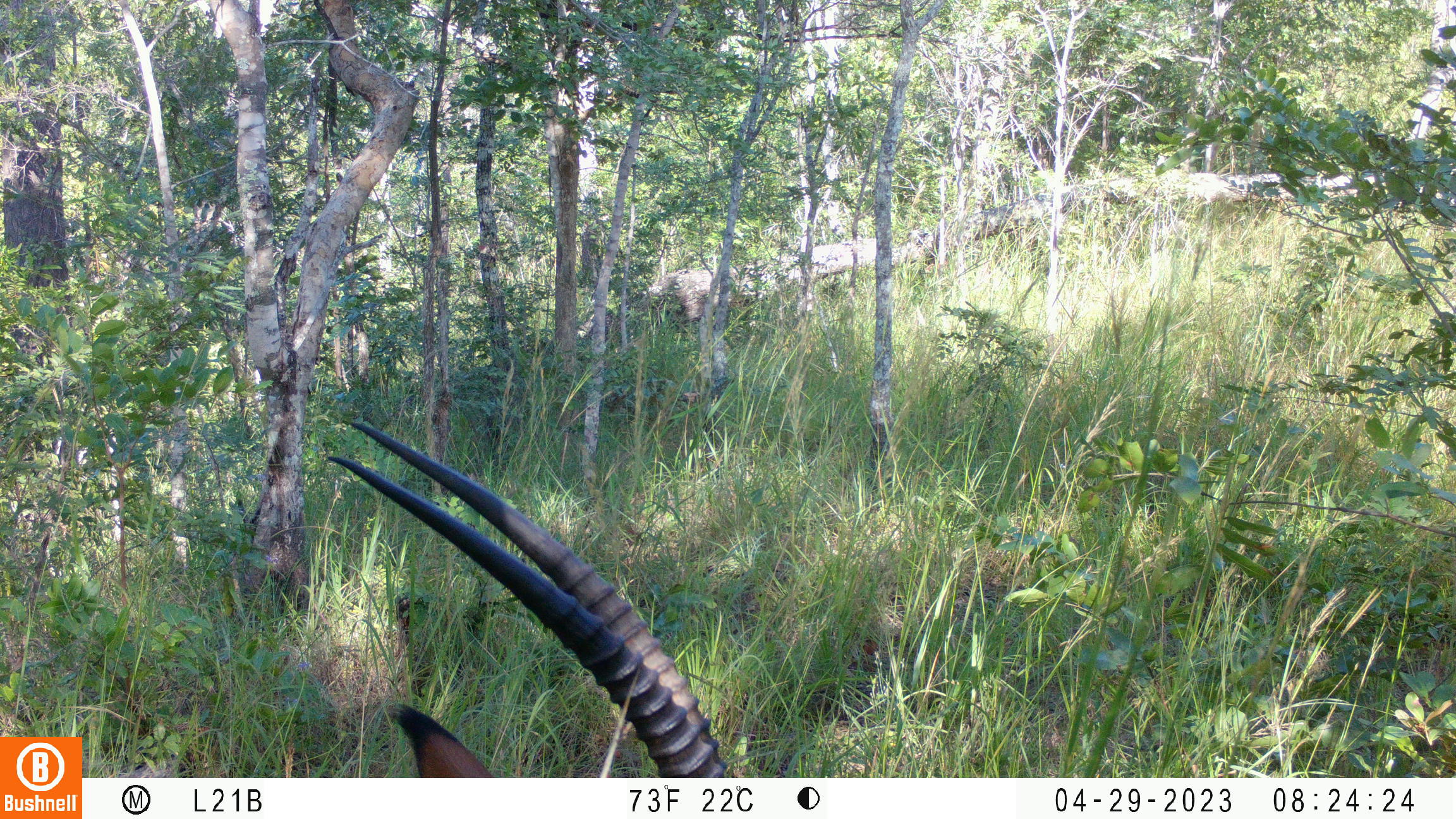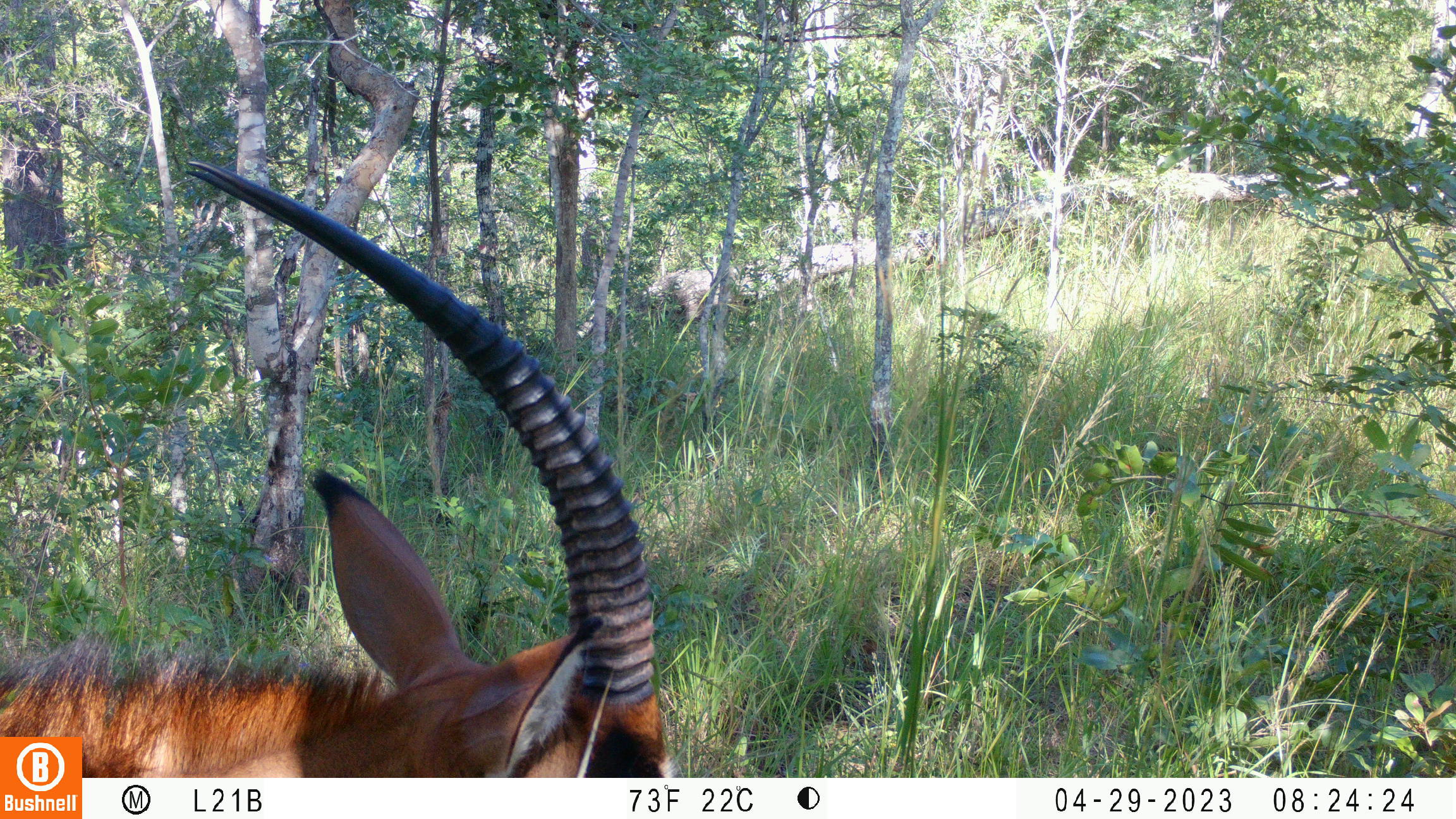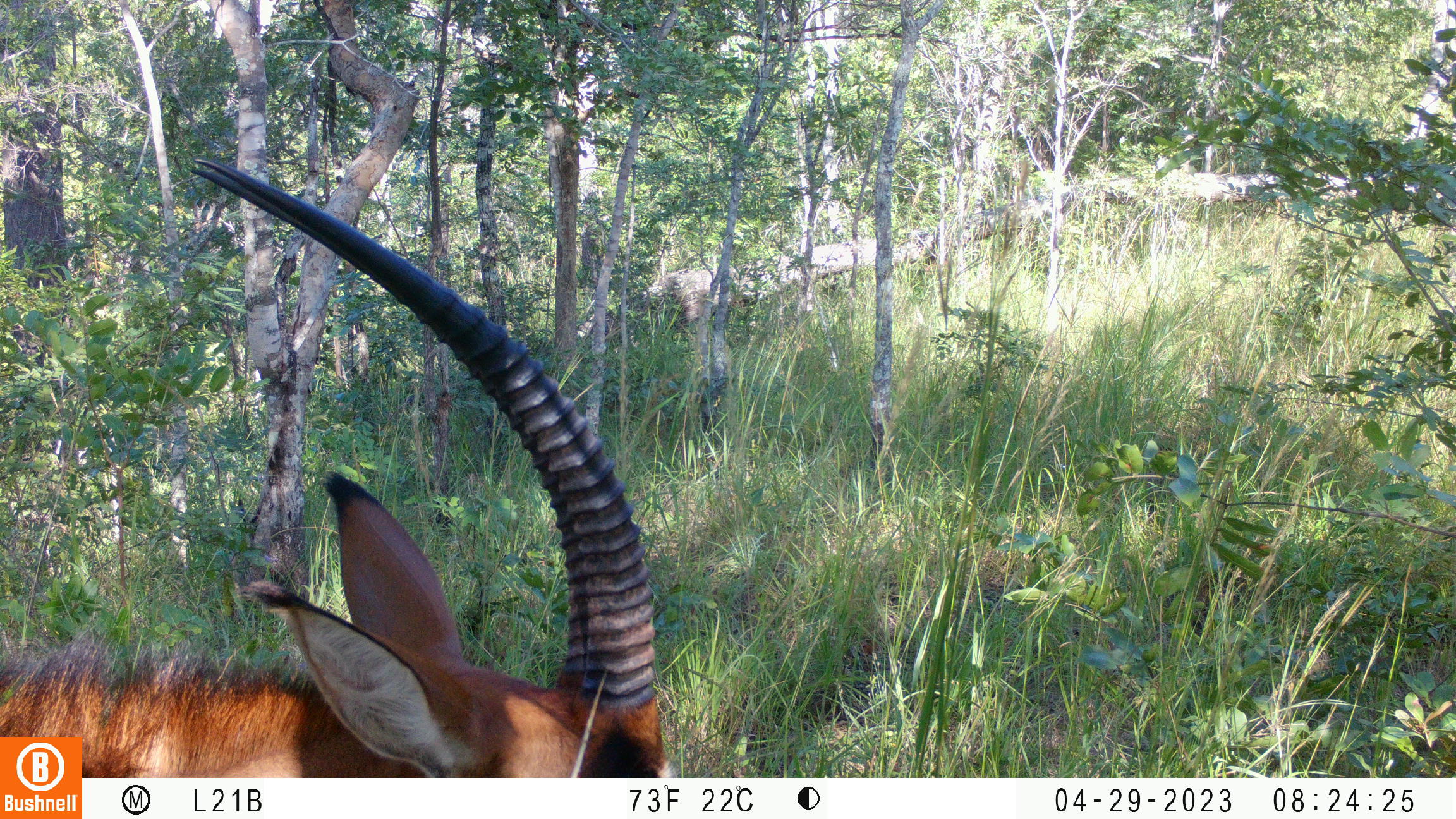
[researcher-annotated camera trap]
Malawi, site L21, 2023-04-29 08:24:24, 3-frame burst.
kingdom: Animalia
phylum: Chordata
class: Mammalia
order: Artiodactyla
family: Bovidae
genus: Hippotragus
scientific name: Hippotragus niger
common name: sable antelope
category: sable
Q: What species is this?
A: Sable (sable antelope) (Hippotragus niger).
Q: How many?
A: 1.